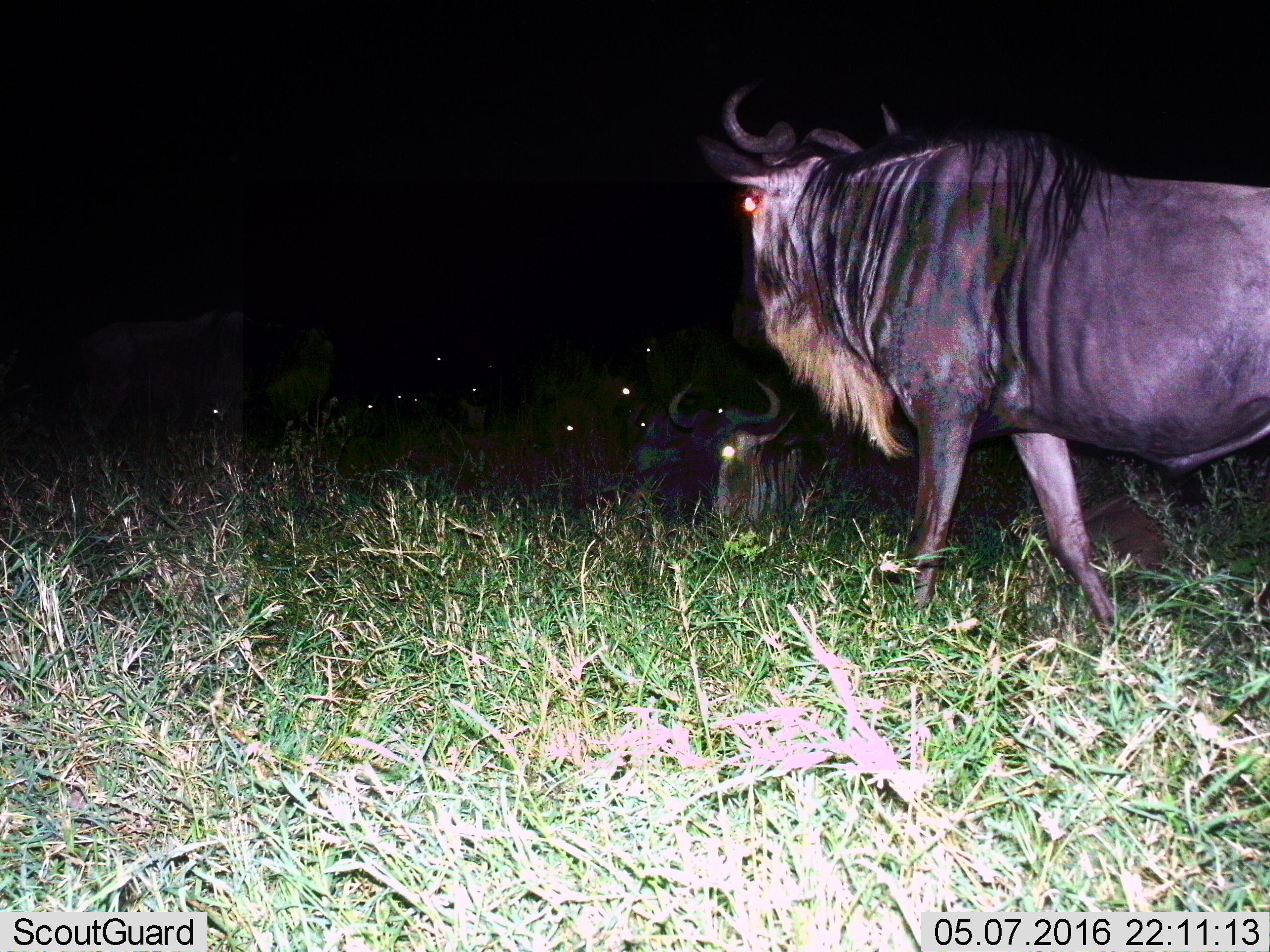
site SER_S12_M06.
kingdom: Animalia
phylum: Chordata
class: Mammalia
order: Artiodactyla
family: Bovidae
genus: Connochaetes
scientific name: Connochaetes taurinus taurinus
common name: blue wildebeest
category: wildebeestblue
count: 11-50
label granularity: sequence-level